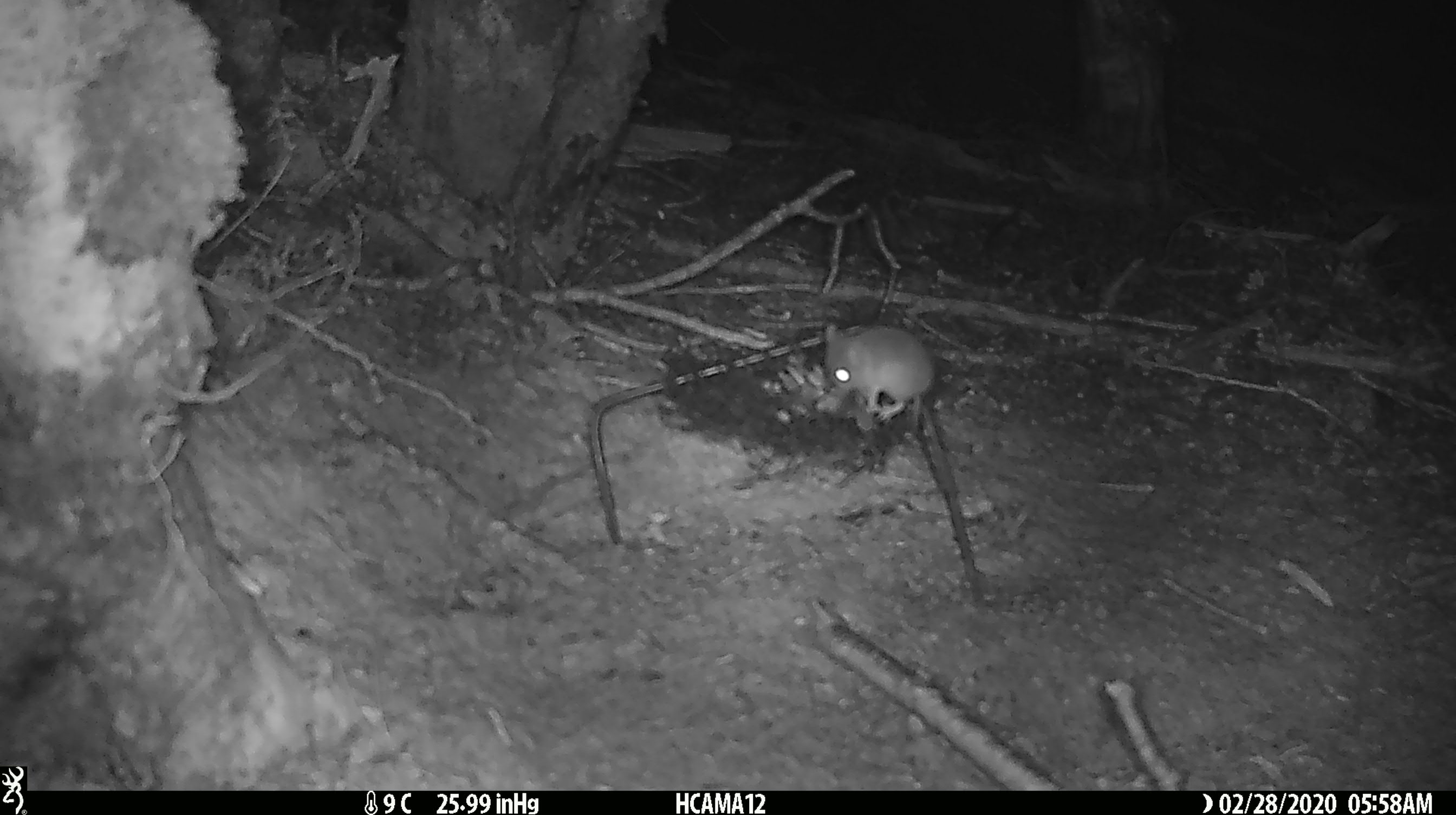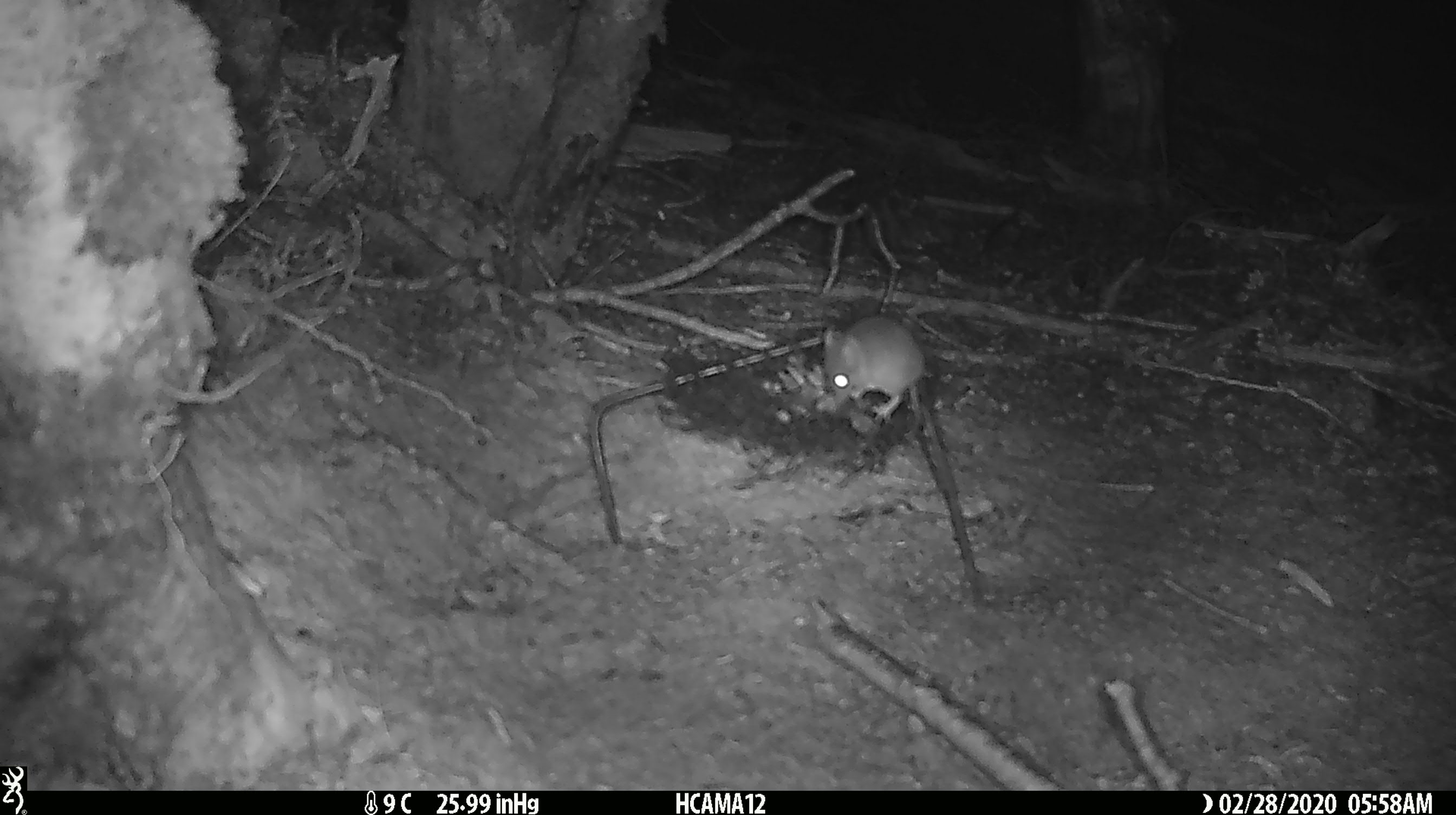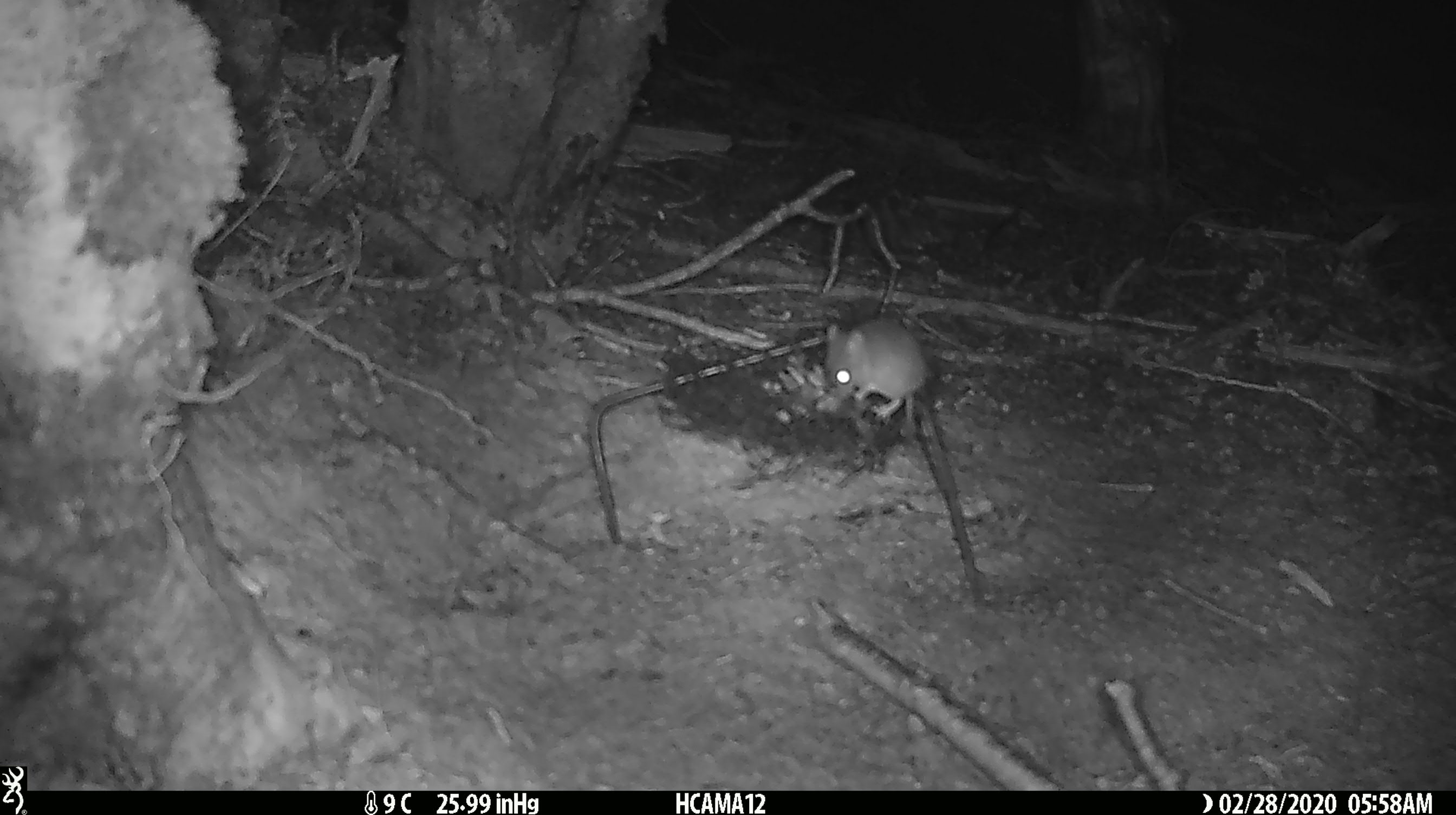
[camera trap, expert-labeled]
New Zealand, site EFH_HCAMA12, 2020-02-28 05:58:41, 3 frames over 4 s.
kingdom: Animalia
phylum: Chordata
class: Mammalia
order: Rodentia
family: Muridae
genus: Mus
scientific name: Mus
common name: mouse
Mouse (Mus).